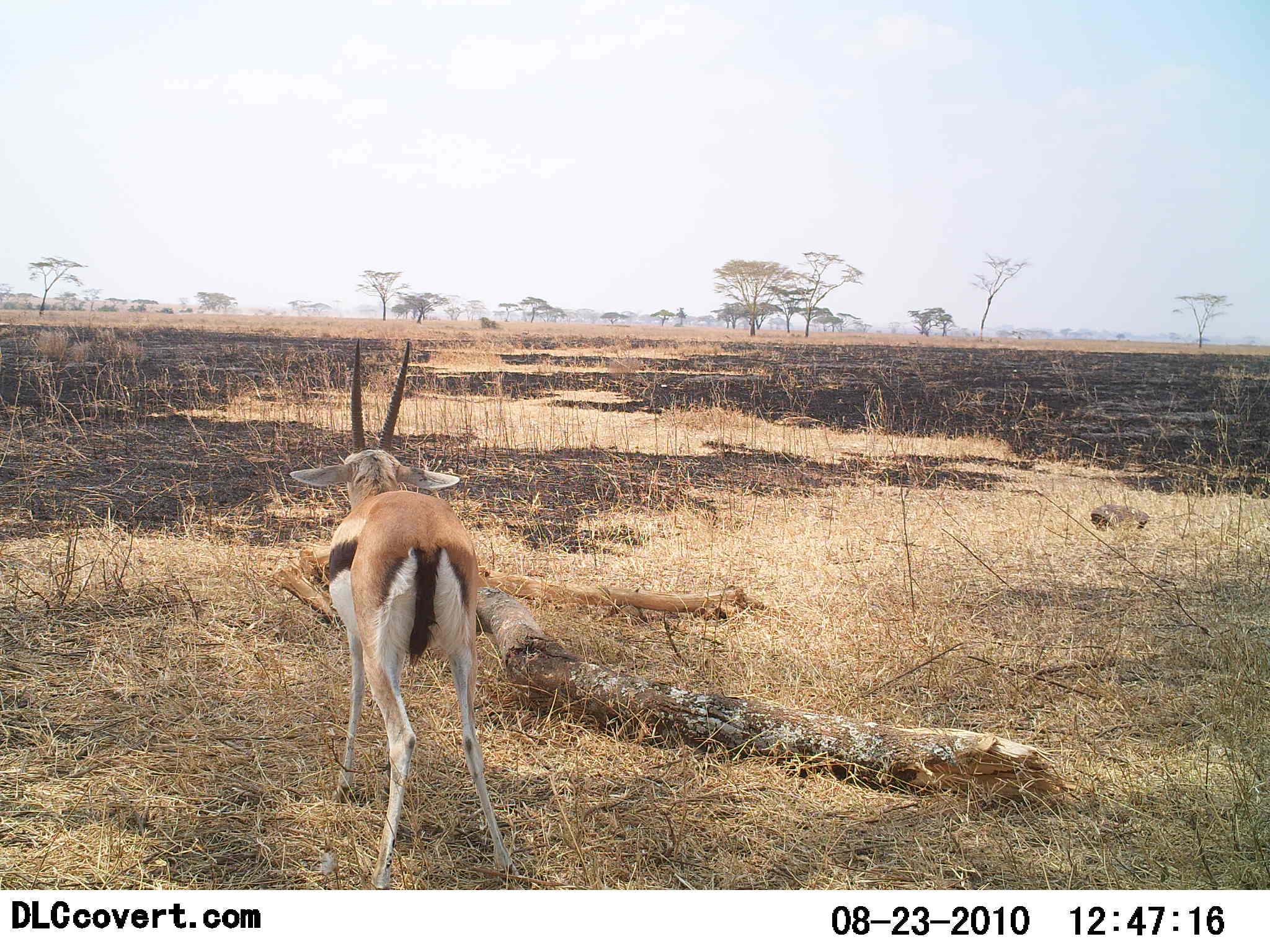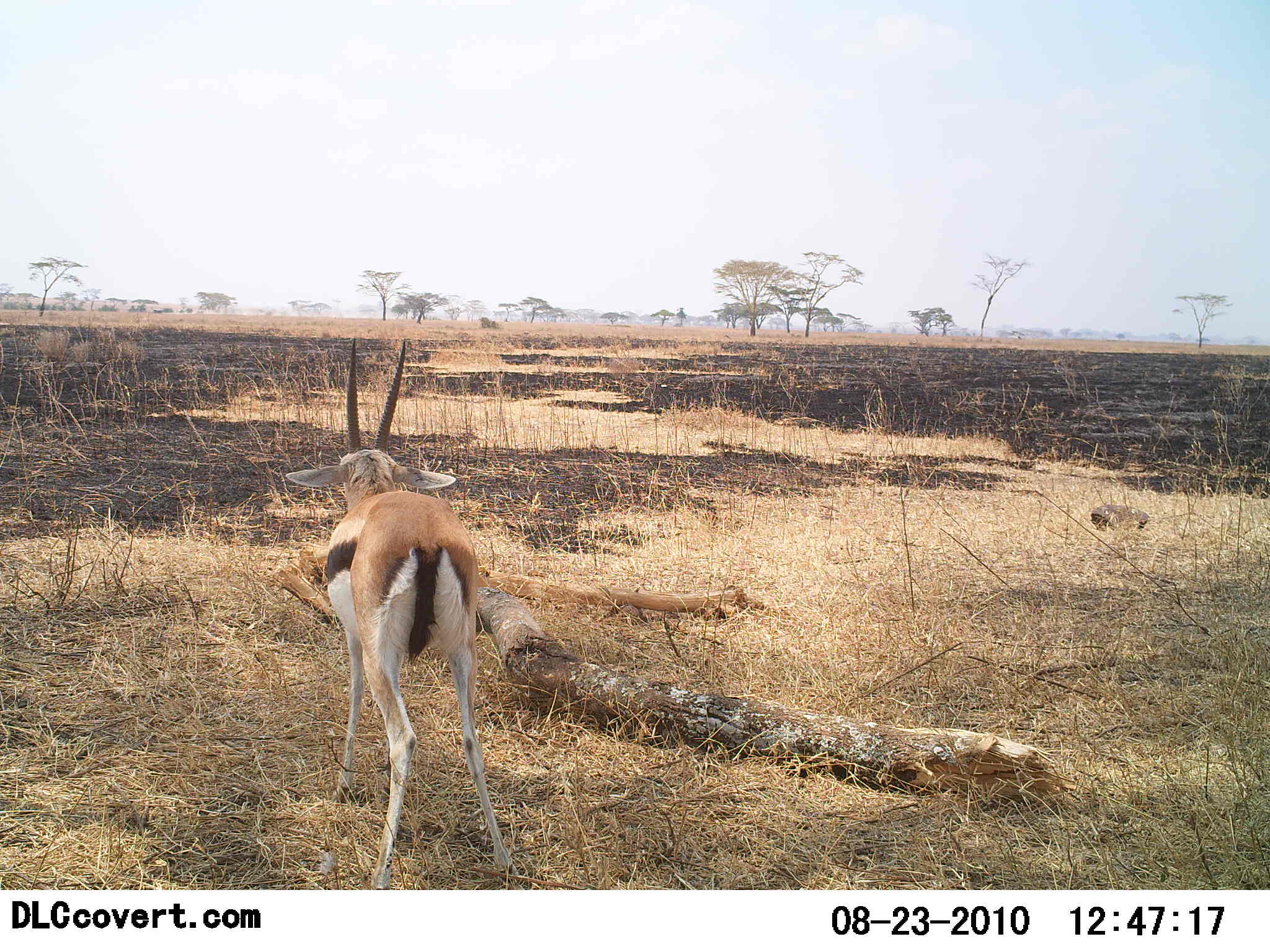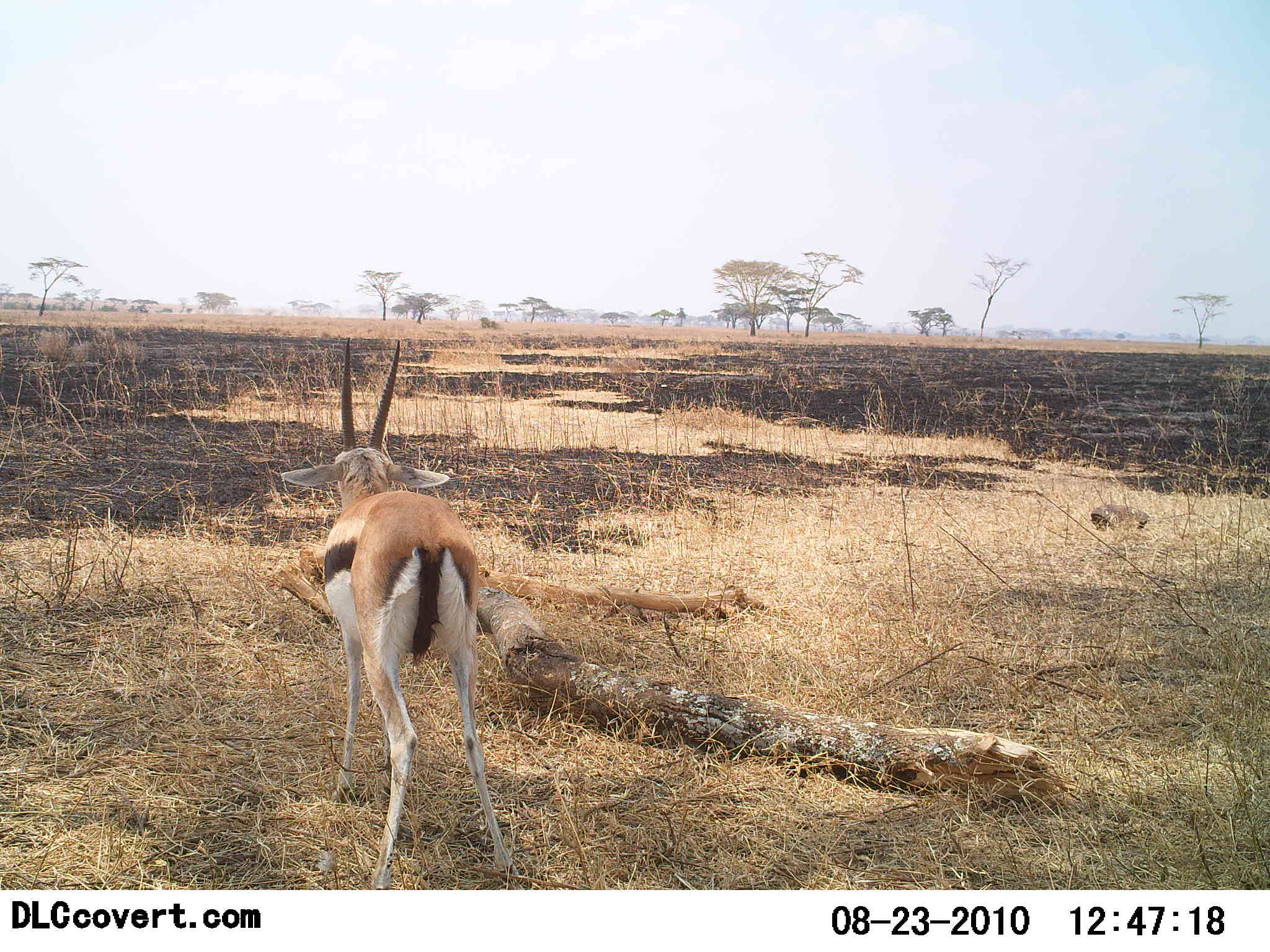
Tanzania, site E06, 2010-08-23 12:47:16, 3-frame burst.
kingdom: Animalia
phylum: Chordata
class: Mammalia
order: Artiodactyla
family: Bovidae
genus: Eudorcas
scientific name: Eudorcas thomsonii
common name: thomson's gazelle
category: gazellethomsons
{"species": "gazellethomsons (thomson's gazelle) (Eudorcas thomsonii)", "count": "1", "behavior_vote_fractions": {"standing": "82%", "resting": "9%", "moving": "9%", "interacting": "0%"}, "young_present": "0%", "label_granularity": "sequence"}